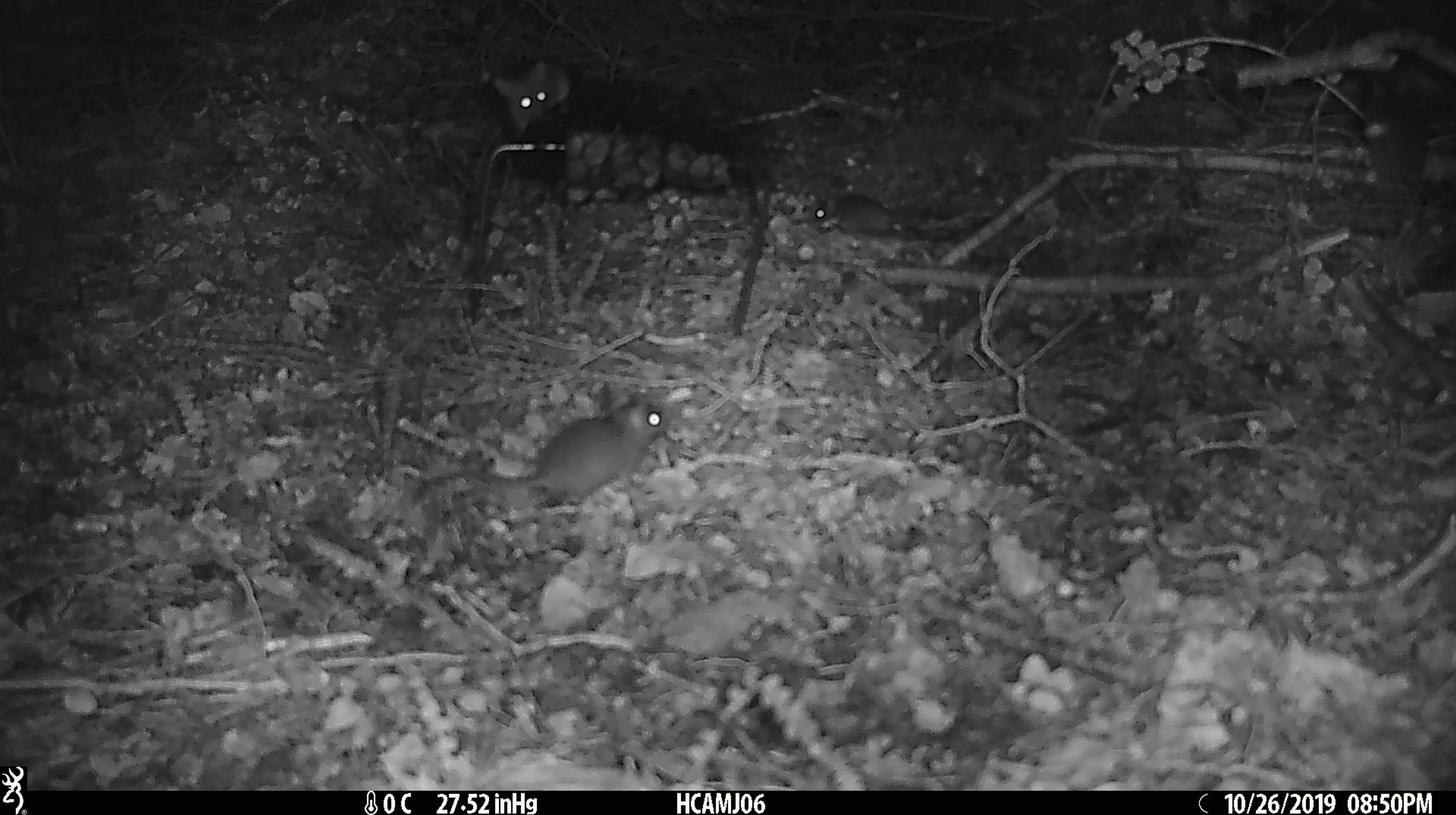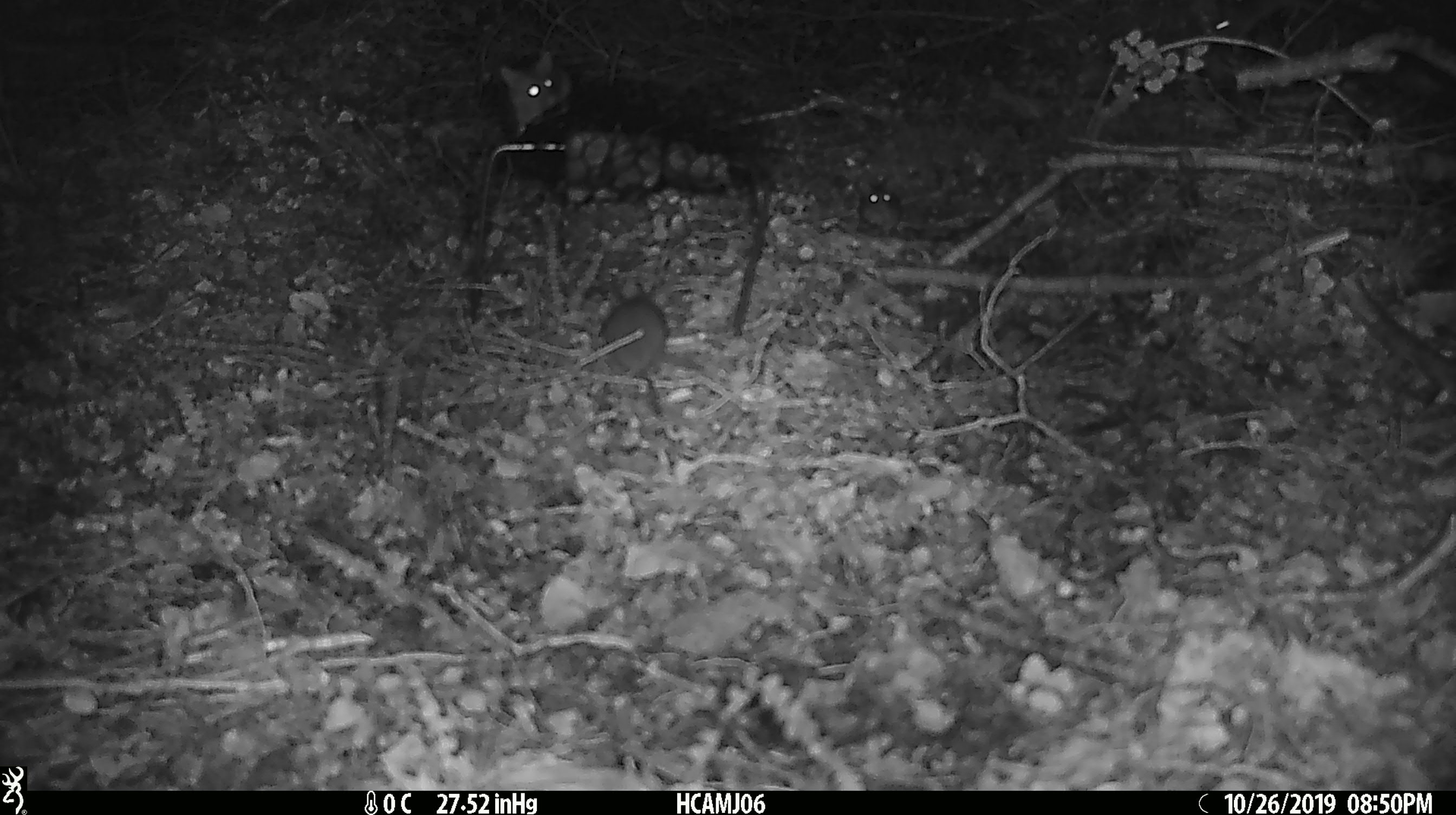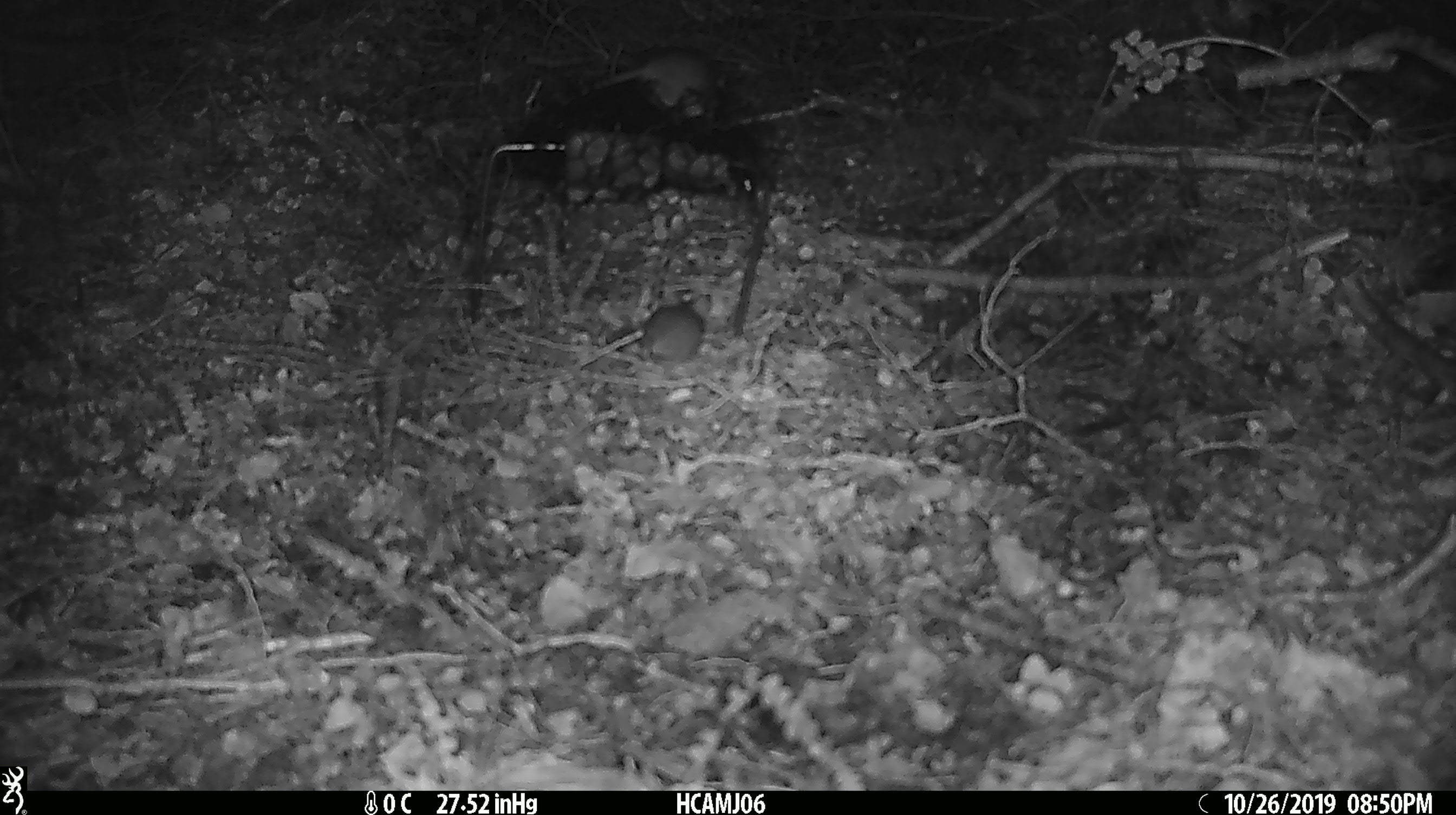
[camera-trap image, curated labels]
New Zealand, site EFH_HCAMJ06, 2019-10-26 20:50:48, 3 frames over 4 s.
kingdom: Animalia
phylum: Chordata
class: Mammalia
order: Rodentia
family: Muridae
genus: Mus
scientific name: Mus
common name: mouse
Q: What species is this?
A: Mouse (Mus).